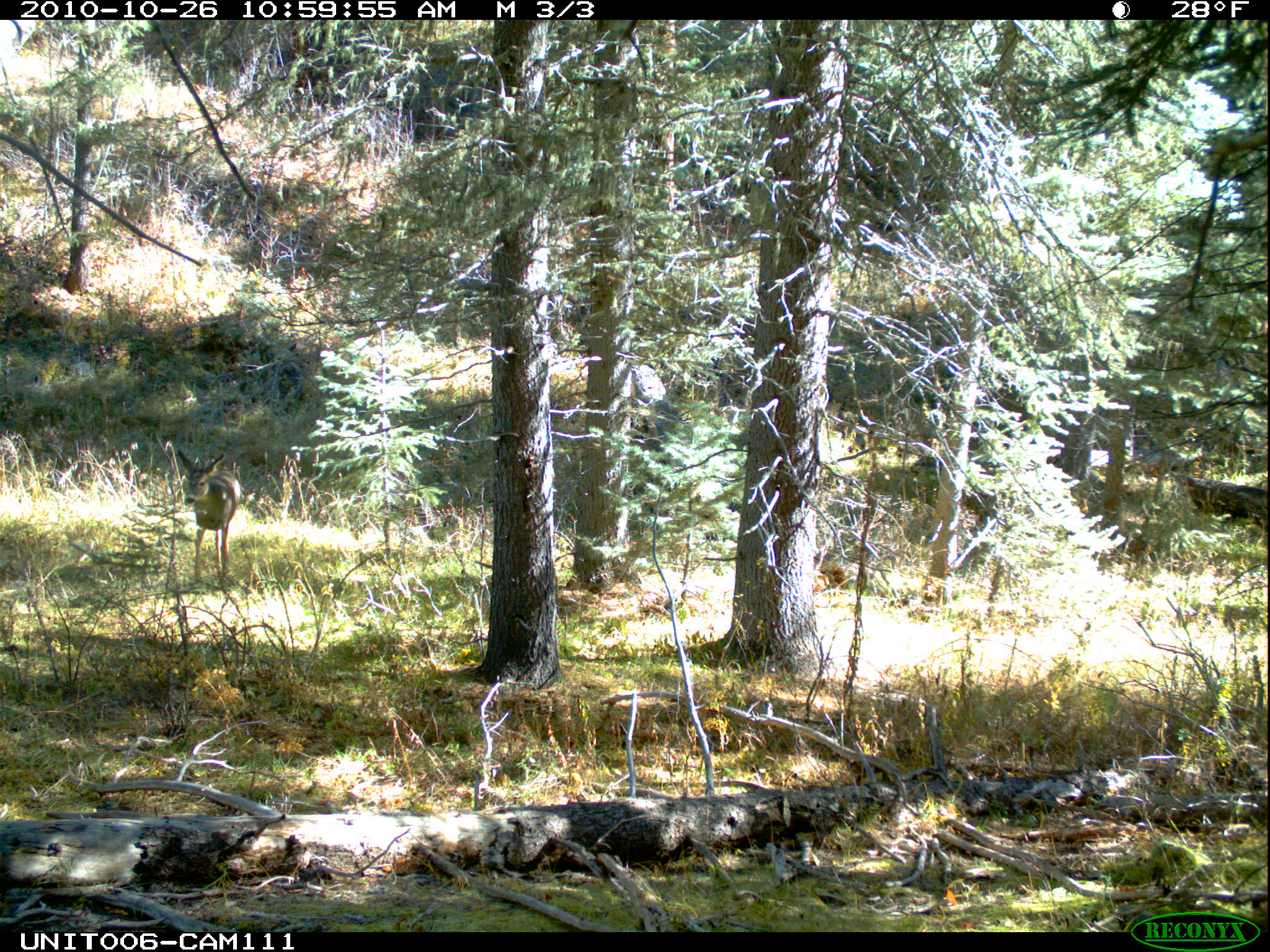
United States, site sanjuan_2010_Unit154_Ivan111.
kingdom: Animalia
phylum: Chordata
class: Mammalia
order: Artiodactyla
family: Cervidae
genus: Odocoileus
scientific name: Odocoileus hemionus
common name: mule deer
Odocoileus hemionus (mule deer).